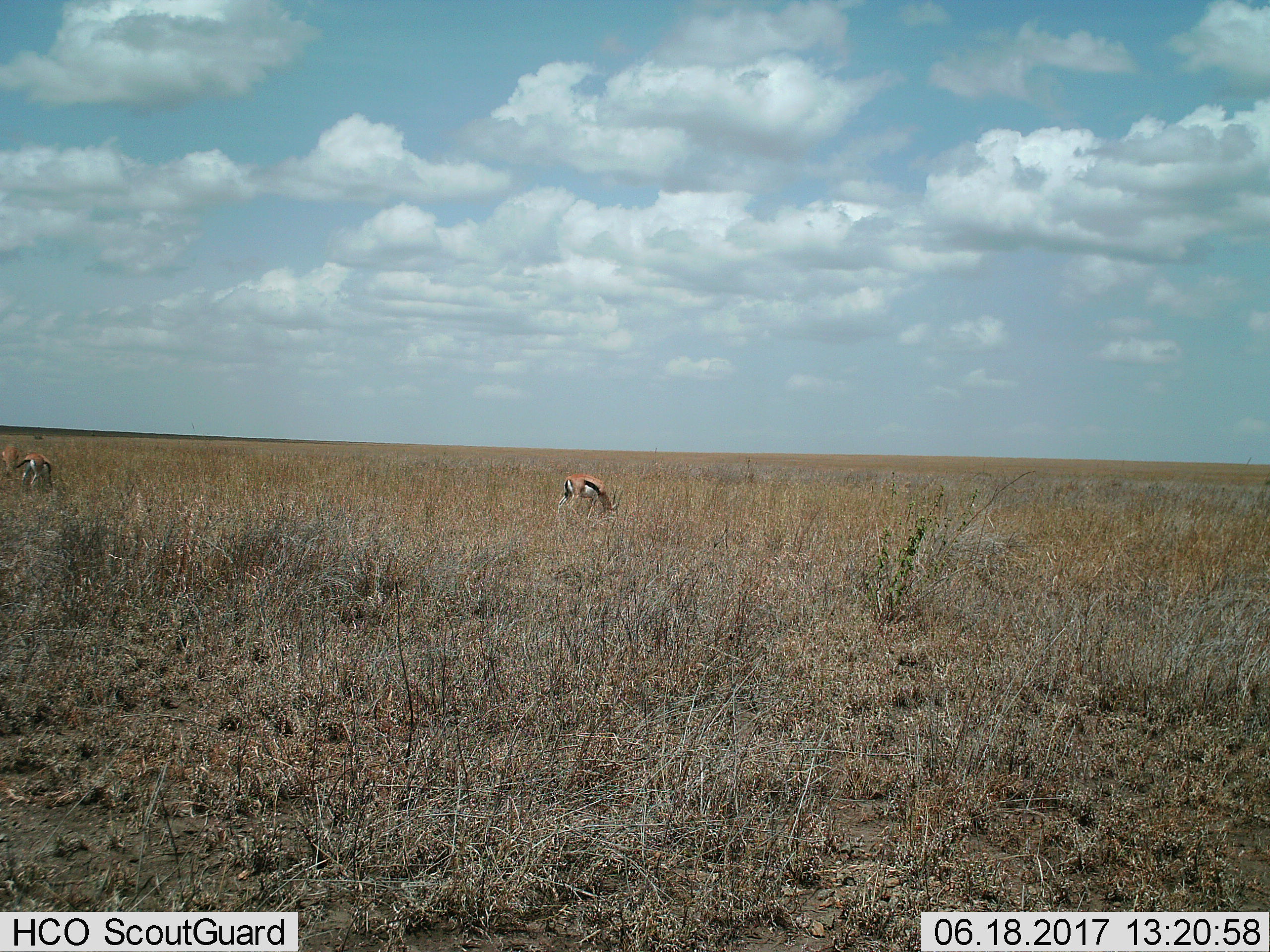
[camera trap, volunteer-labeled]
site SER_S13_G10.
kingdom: Animalia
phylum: Chordata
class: Mammalia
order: Artiodactyla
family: Bovidae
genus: Eudorcas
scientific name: Eudorcas thomsonii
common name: thomson's gazelle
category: gazellethomsons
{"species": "gazellethomsons (thomson's gazelle) (Eudorcas thomsonii)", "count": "3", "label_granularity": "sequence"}